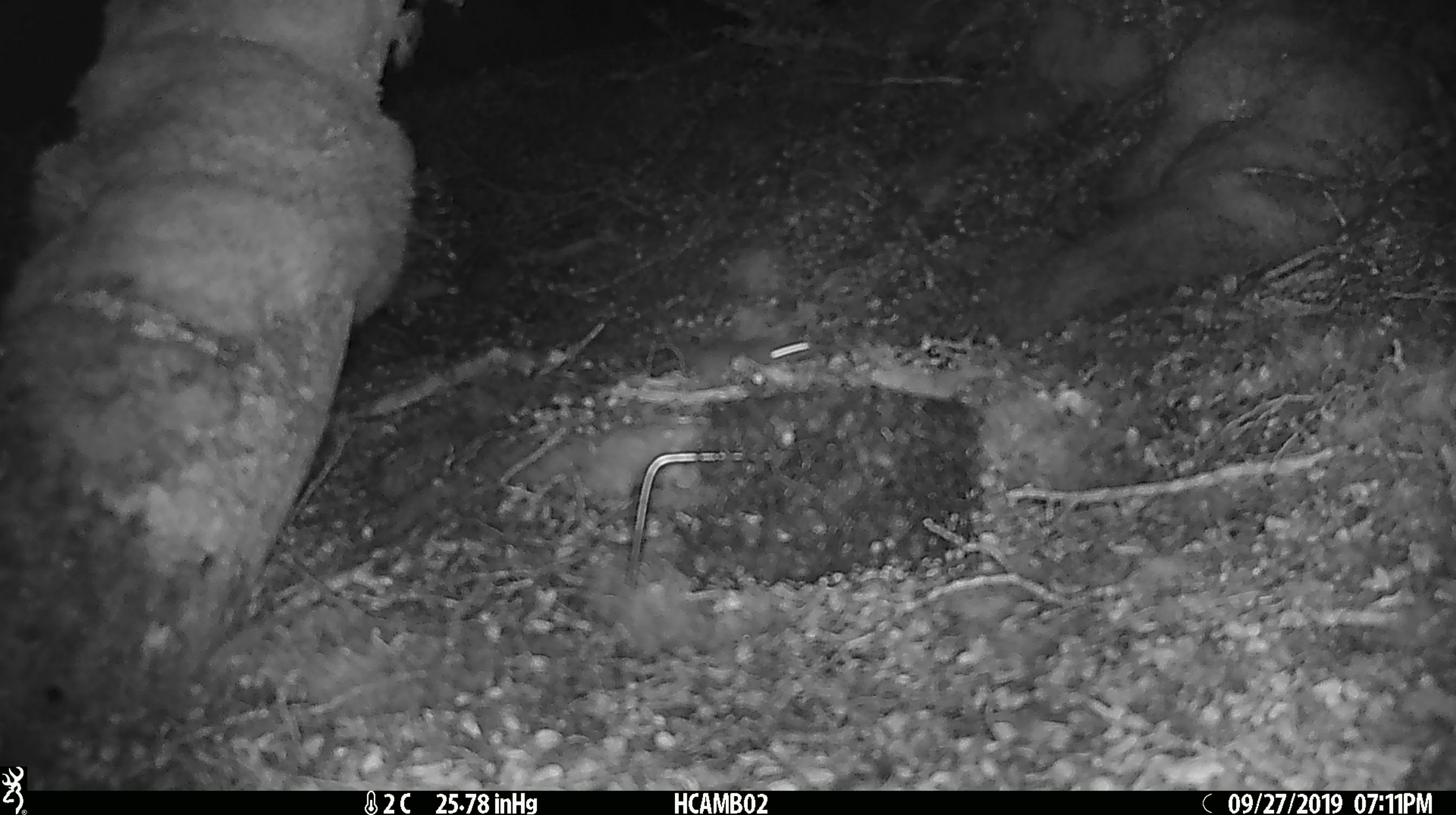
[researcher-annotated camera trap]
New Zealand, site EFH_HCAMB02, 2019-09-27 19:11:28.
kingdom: Animalia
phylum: Chordata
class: Mammalia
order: Rodentia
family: Muridae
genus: Mus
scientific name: Mus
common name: mouse